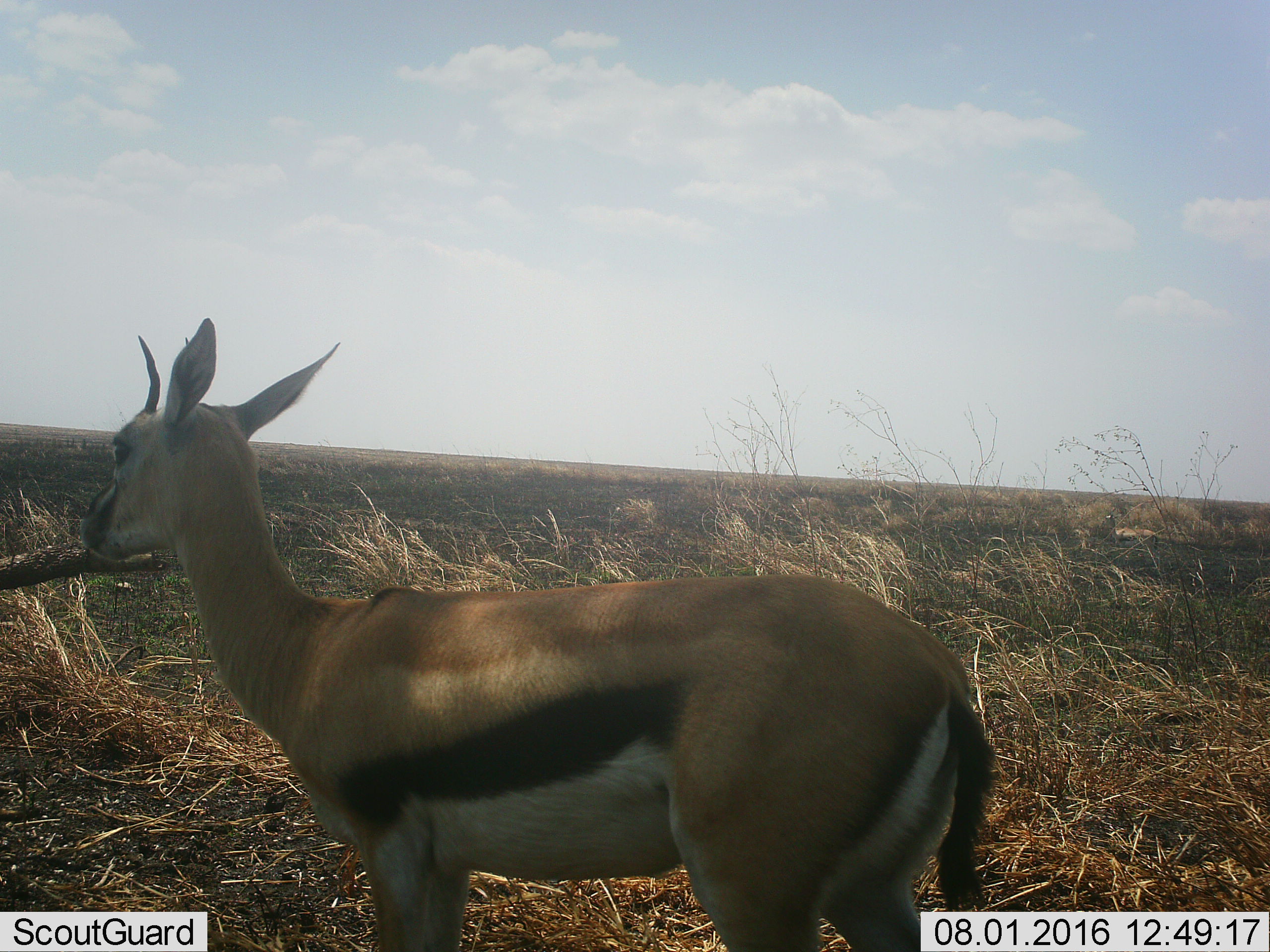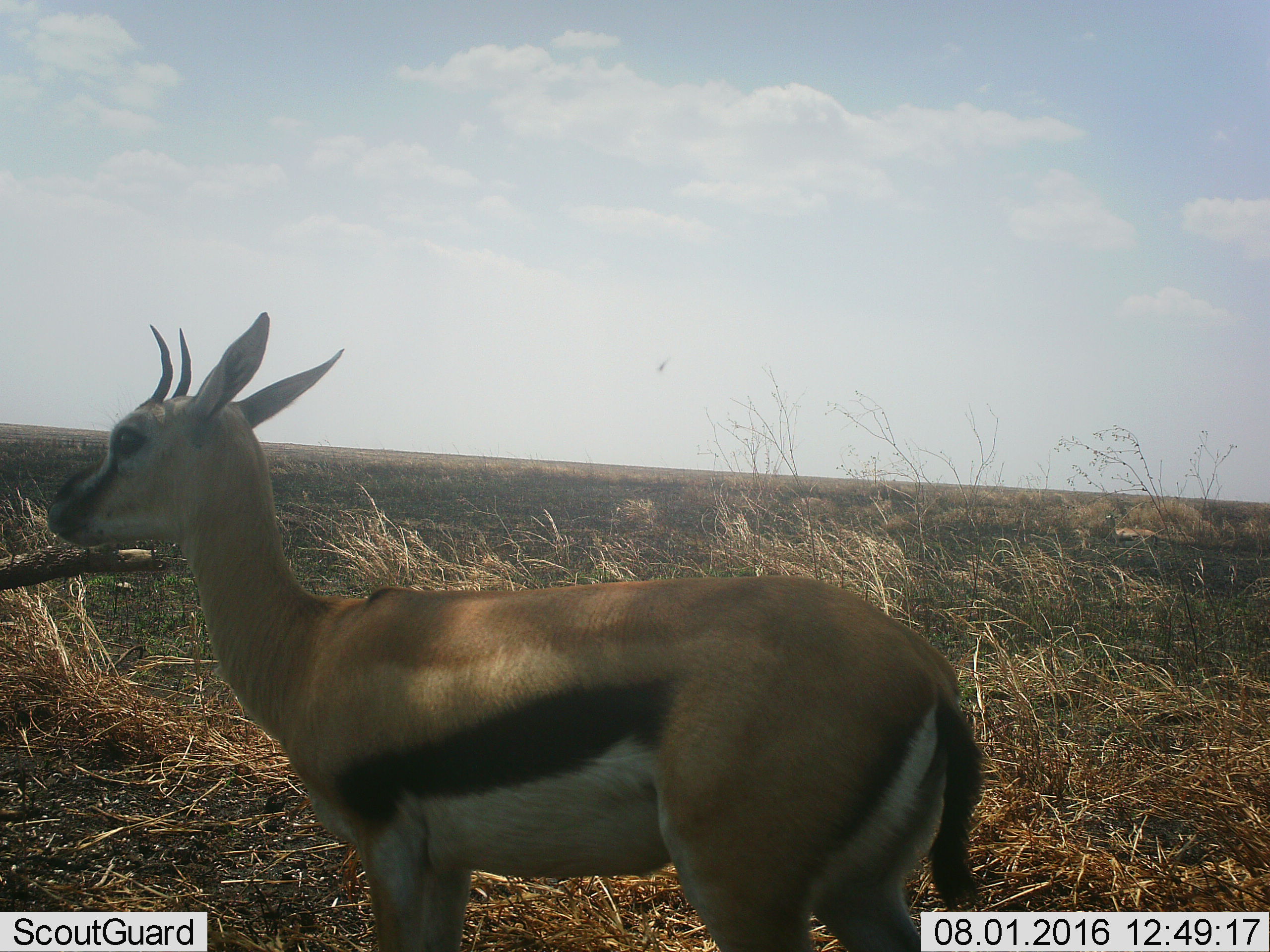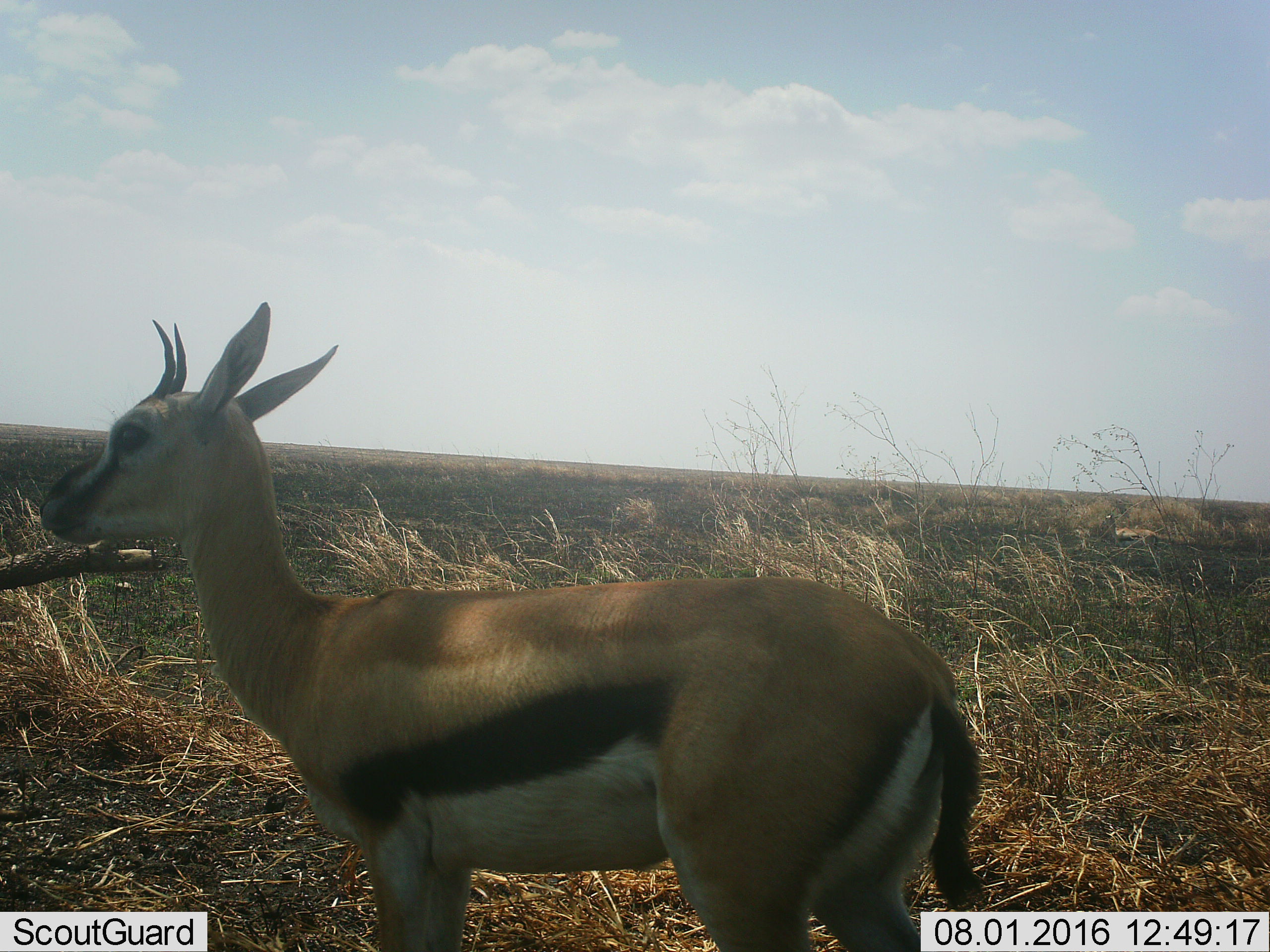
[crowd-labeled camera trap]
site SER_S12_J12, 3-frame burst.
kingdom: Animalia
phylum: Chordata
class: Mammalia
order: Artiodactyla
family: Bovidae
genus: Eudorcas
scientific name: Eudorcas thomsonii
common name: thomson's gazelle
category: gazellethomsons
Gazellethomsons (thomson's gazelle) (Eudorcas thomsonii), count 1. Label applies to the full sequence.